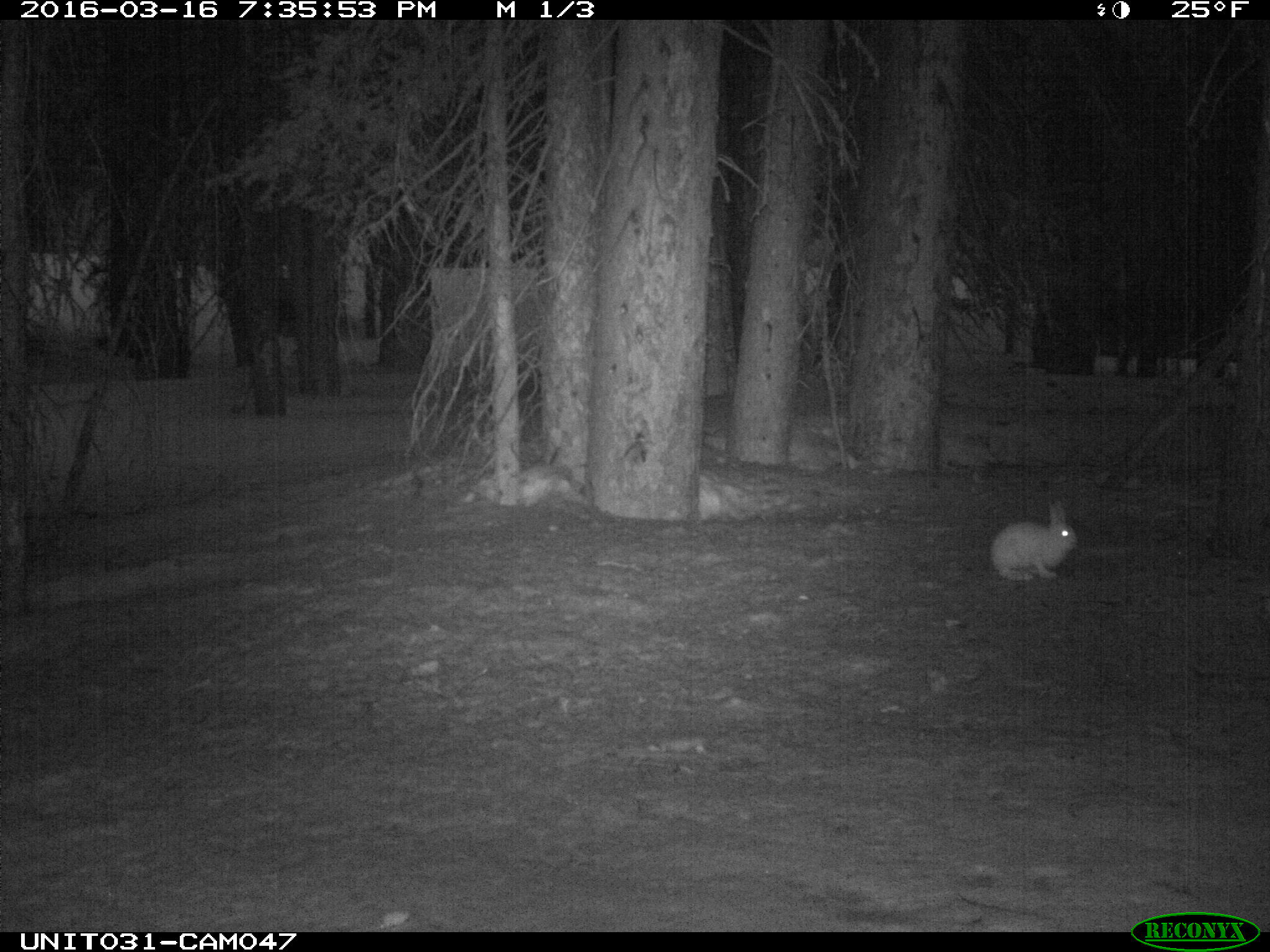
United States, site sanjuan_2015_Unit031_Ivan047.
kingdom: Animalia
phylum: Chordata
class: Mammalia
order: Lagomorpha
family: Leporidae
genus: Lepus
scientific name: Lepus americanus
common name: snowshoe hare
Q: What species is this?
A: Lepus americanus (snowshoe hare).